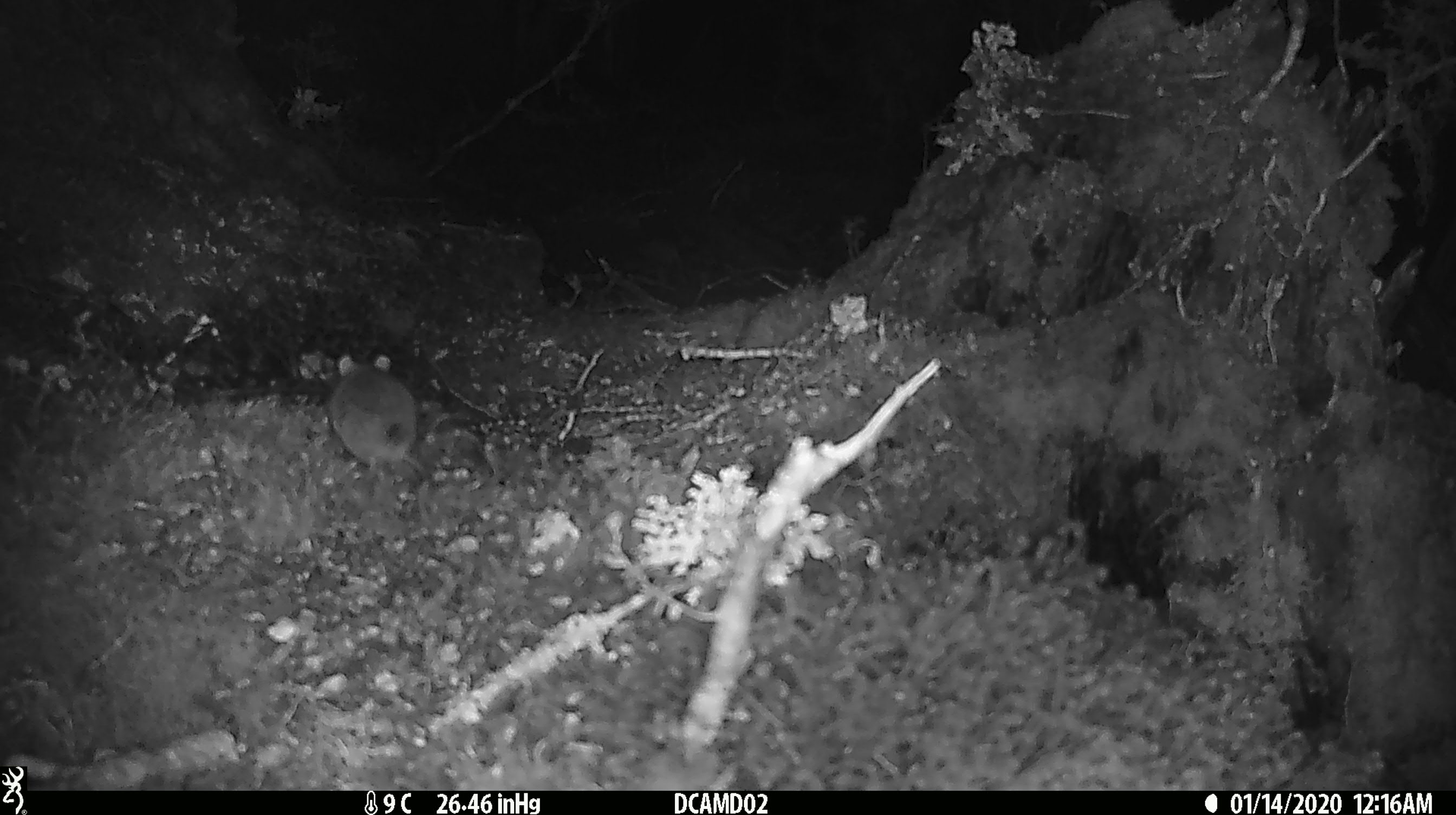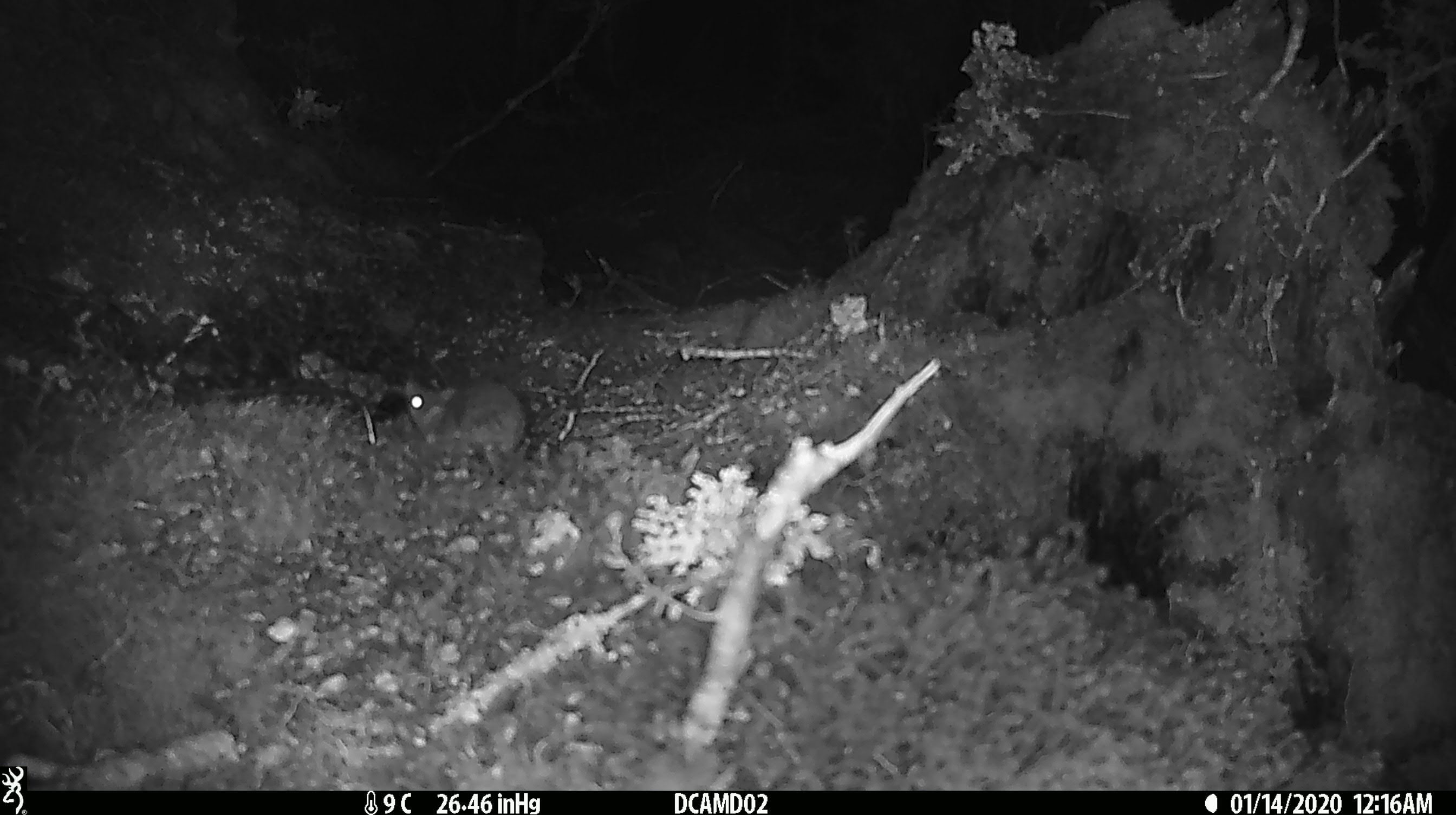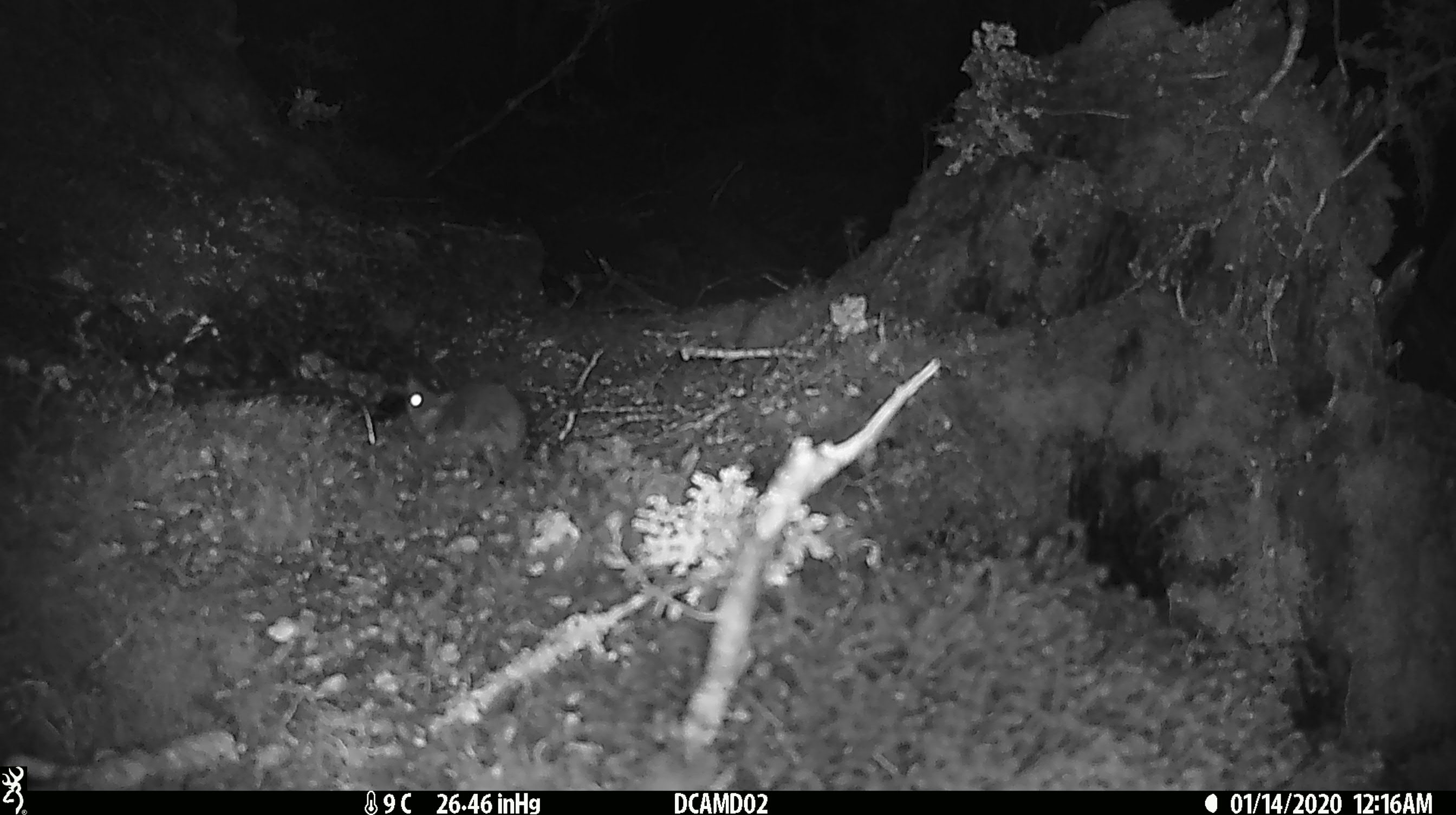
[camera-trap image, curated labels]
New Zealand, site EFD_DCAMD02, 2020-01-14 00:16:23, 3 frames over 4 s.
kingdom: Animalia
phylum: Chordata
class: Mammalia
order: Rodentia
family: Muridae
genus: Mus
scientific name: Mus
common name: mouse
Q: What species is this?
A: Mouse (Mus).